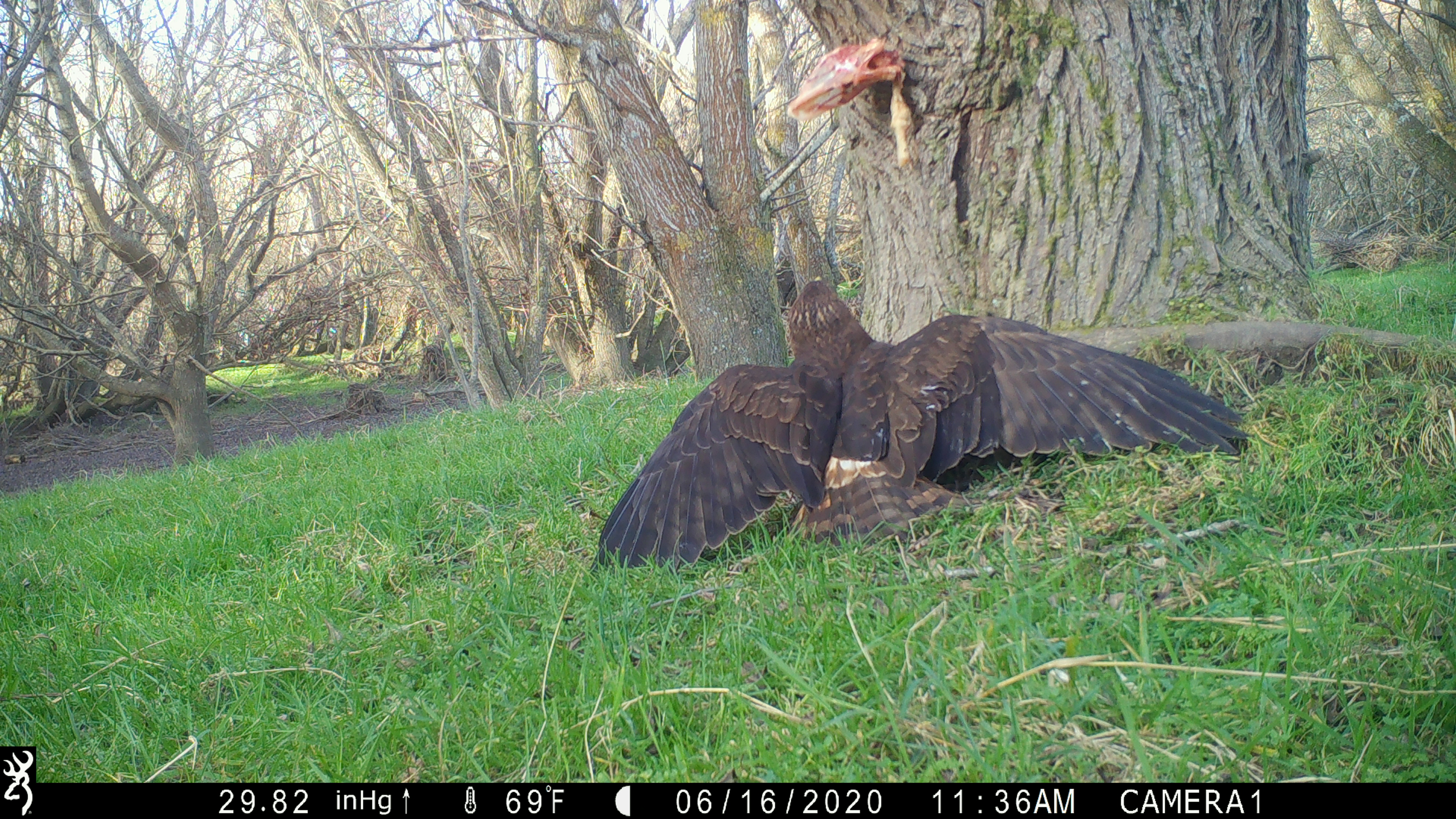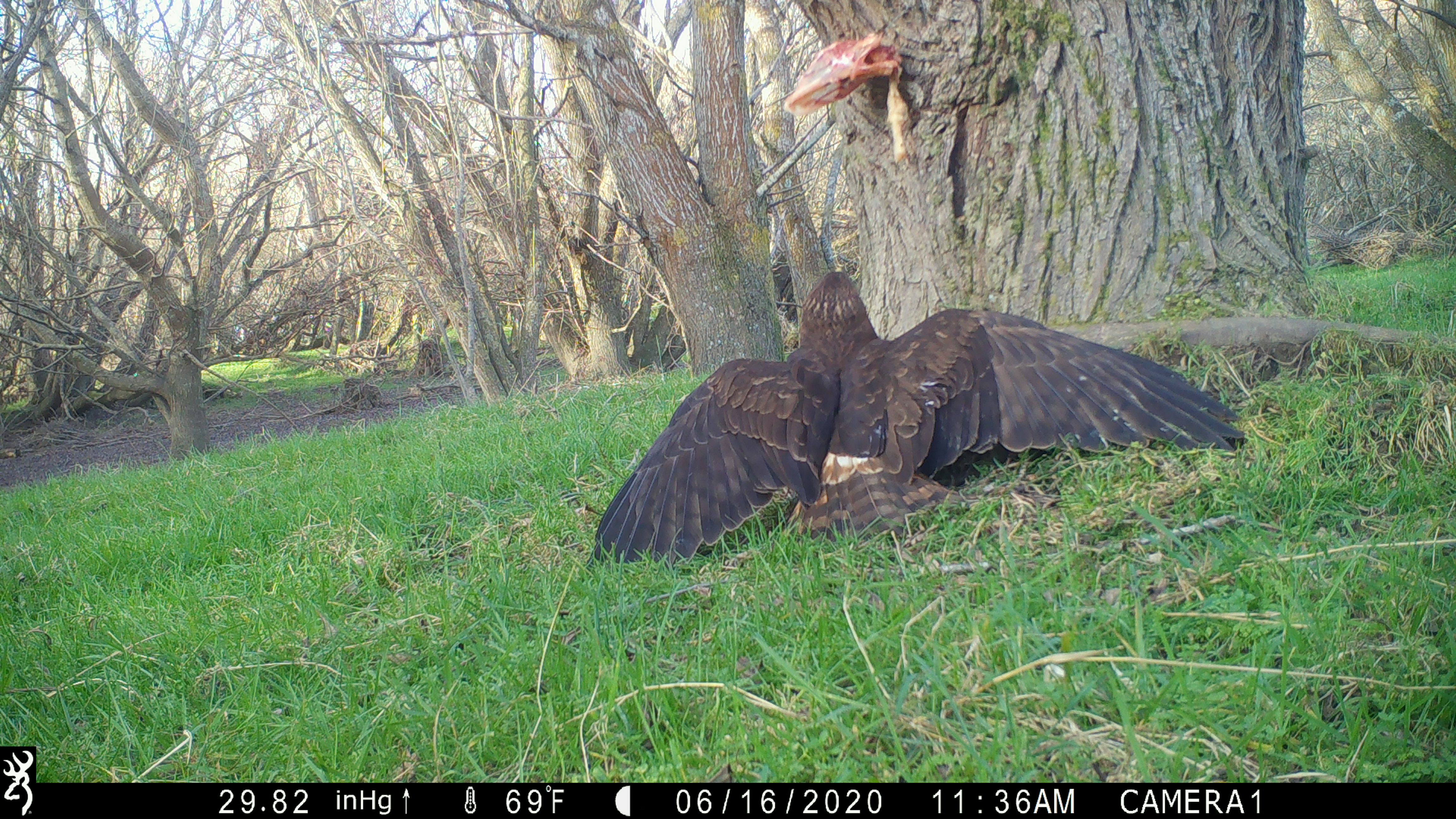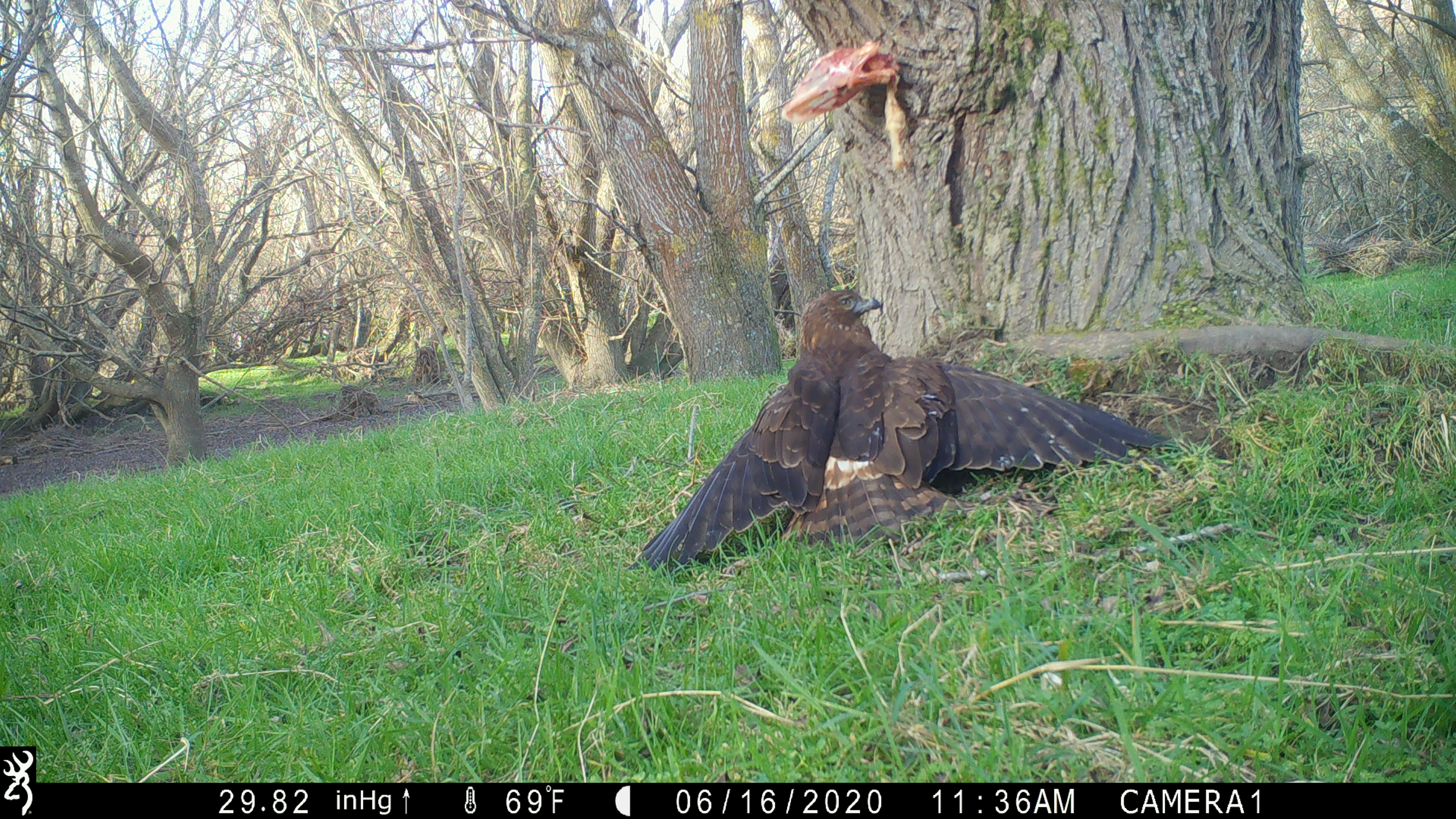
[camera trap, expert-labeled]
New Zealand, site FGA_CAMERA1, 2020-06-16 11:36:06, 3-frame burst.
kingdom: Animalia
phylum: Chordata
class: Aves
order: Accipitriformes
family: Accipitridae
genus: Circus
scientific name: Circus approximans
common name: swamp harrier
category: harrier